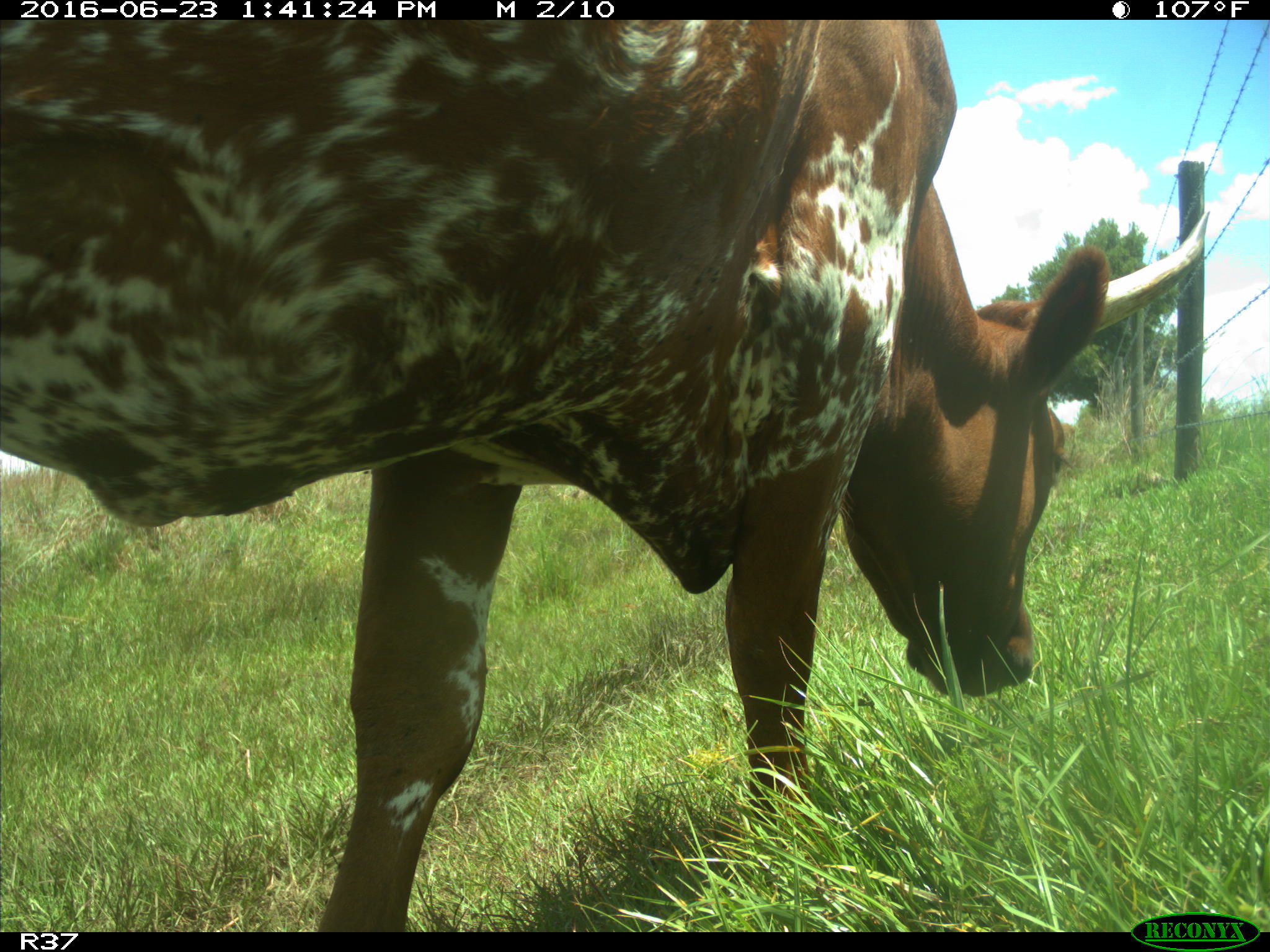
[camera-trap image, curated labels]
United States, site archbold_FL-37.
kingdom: Animalia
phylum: Chordata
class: Mammalia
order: Artiodactyla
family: Bovidae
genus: Bos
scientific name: Bos taurus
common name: domestic cow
Bos taurus (domestic cow).